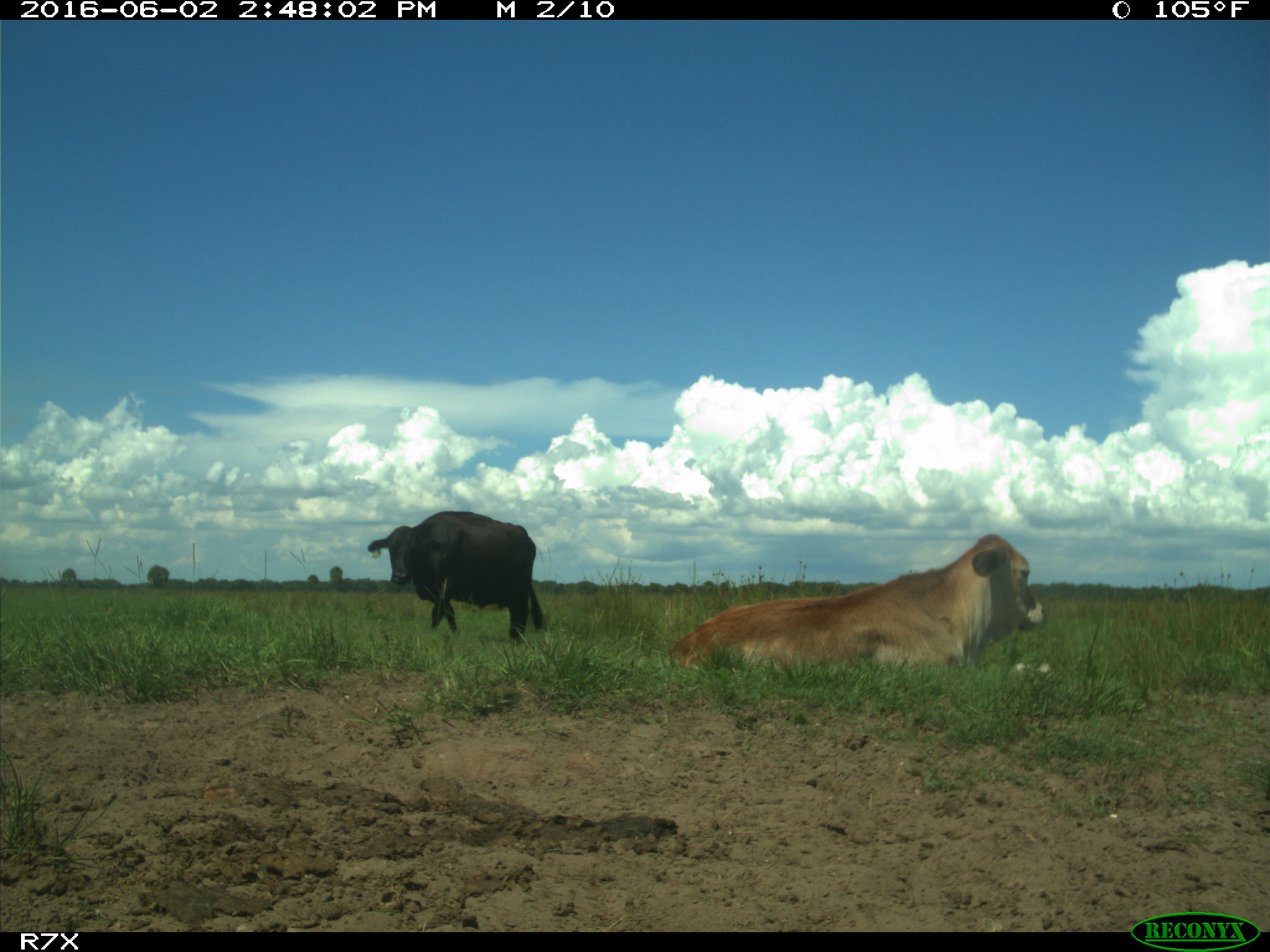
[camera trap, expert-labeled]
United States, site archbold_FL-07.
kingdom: Animalia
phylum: Chordata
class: Mammalia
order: Artiodactyla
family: Bovidae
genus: Bos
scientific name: Bos taurus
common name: domestic cow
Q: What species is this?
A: Bos taurus (domestic cow).